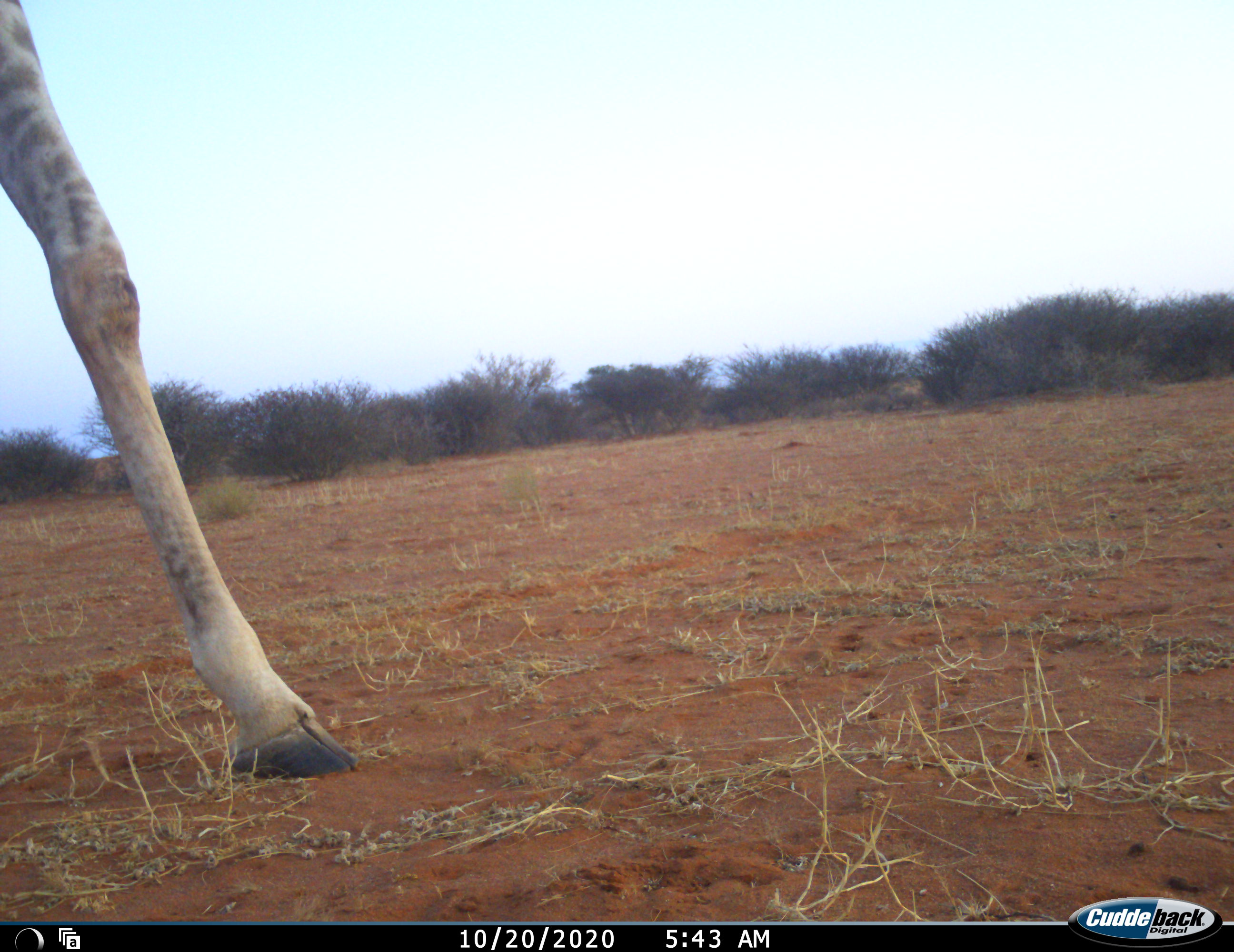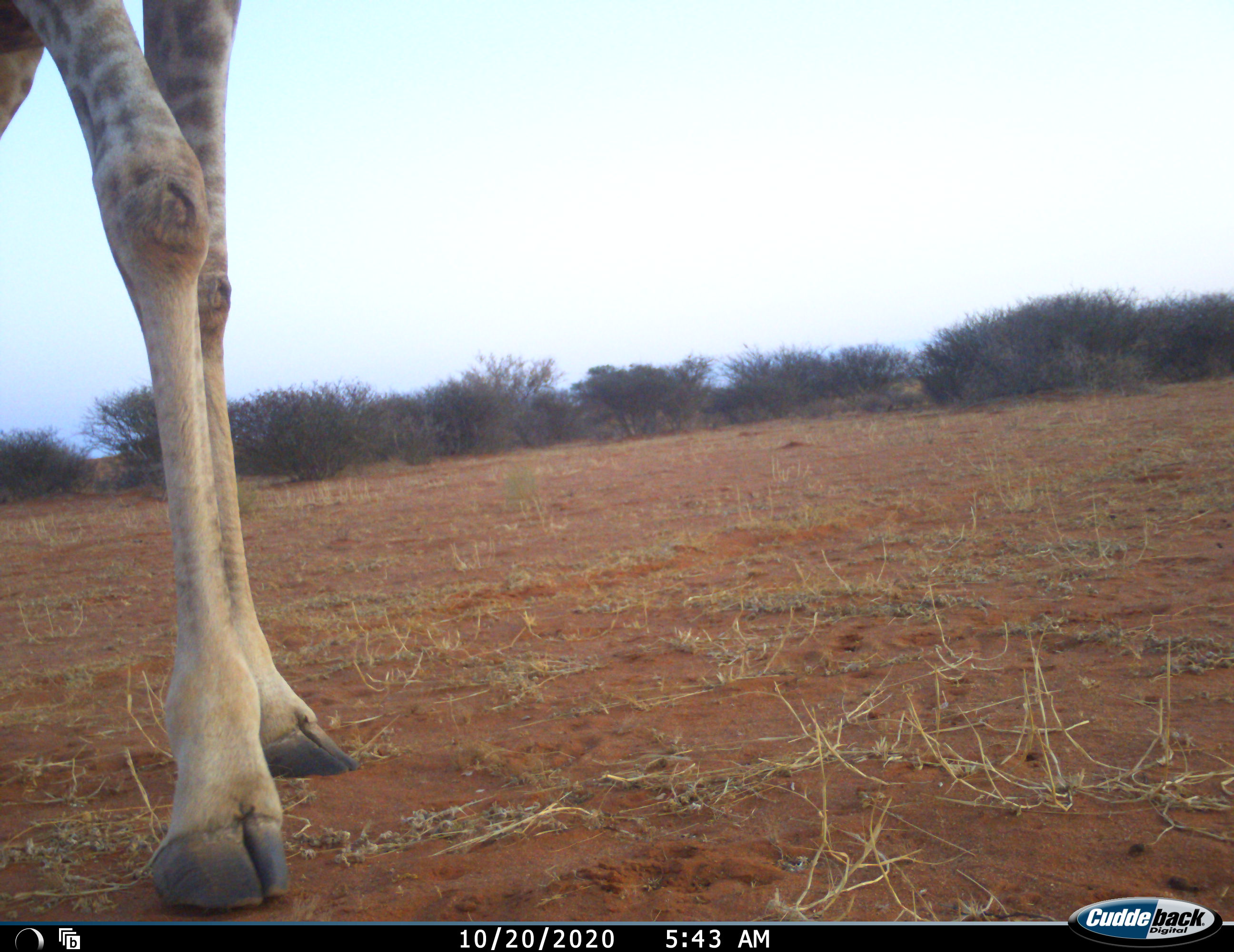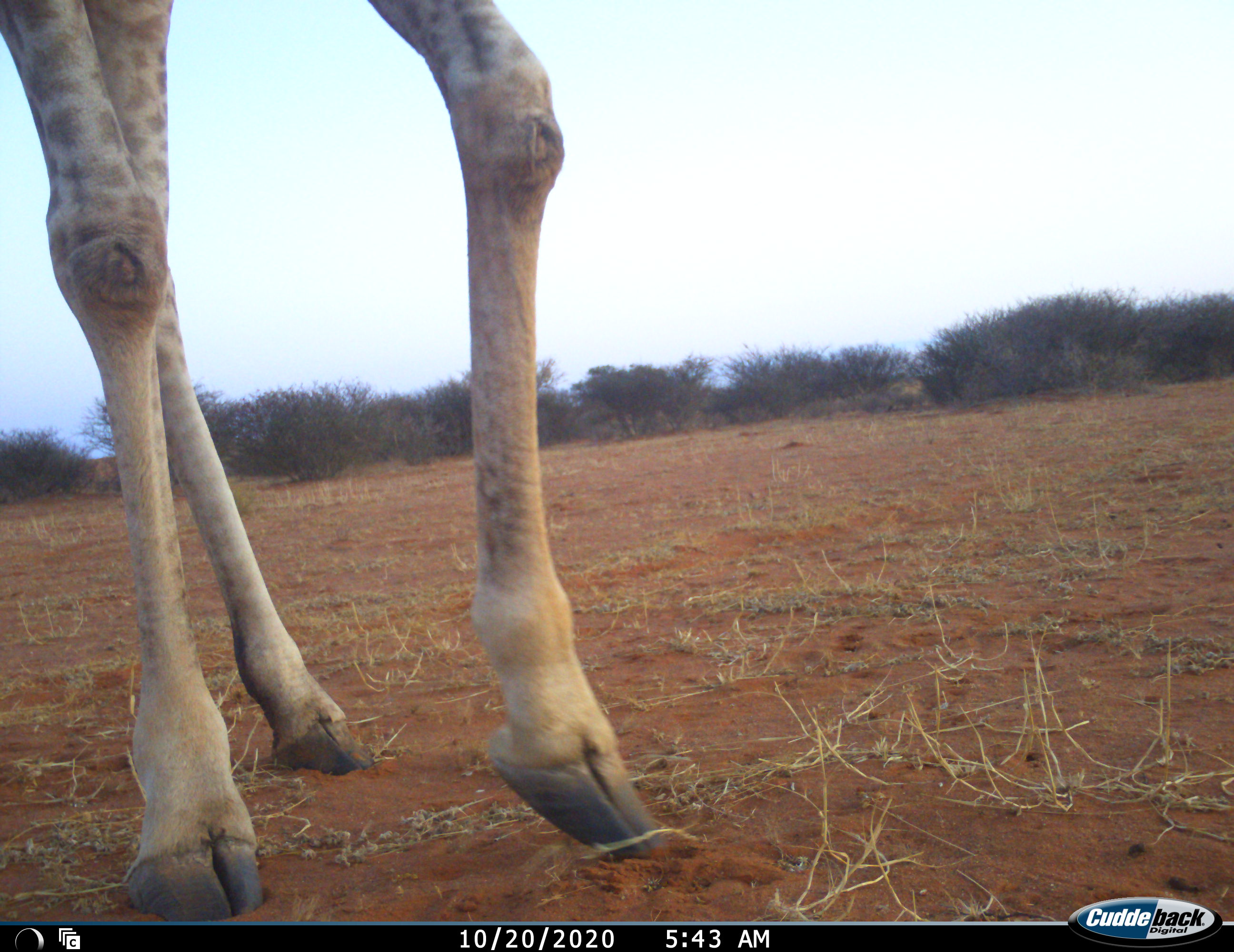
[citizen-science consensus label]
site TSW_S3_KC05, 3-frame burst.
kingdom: Animalia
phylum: Chordata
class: Mammalia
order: Artiodactyla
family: Giraffidae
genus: Giraffa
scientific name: Giraffa camelopardalis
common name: giraffe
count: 1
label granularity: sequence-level